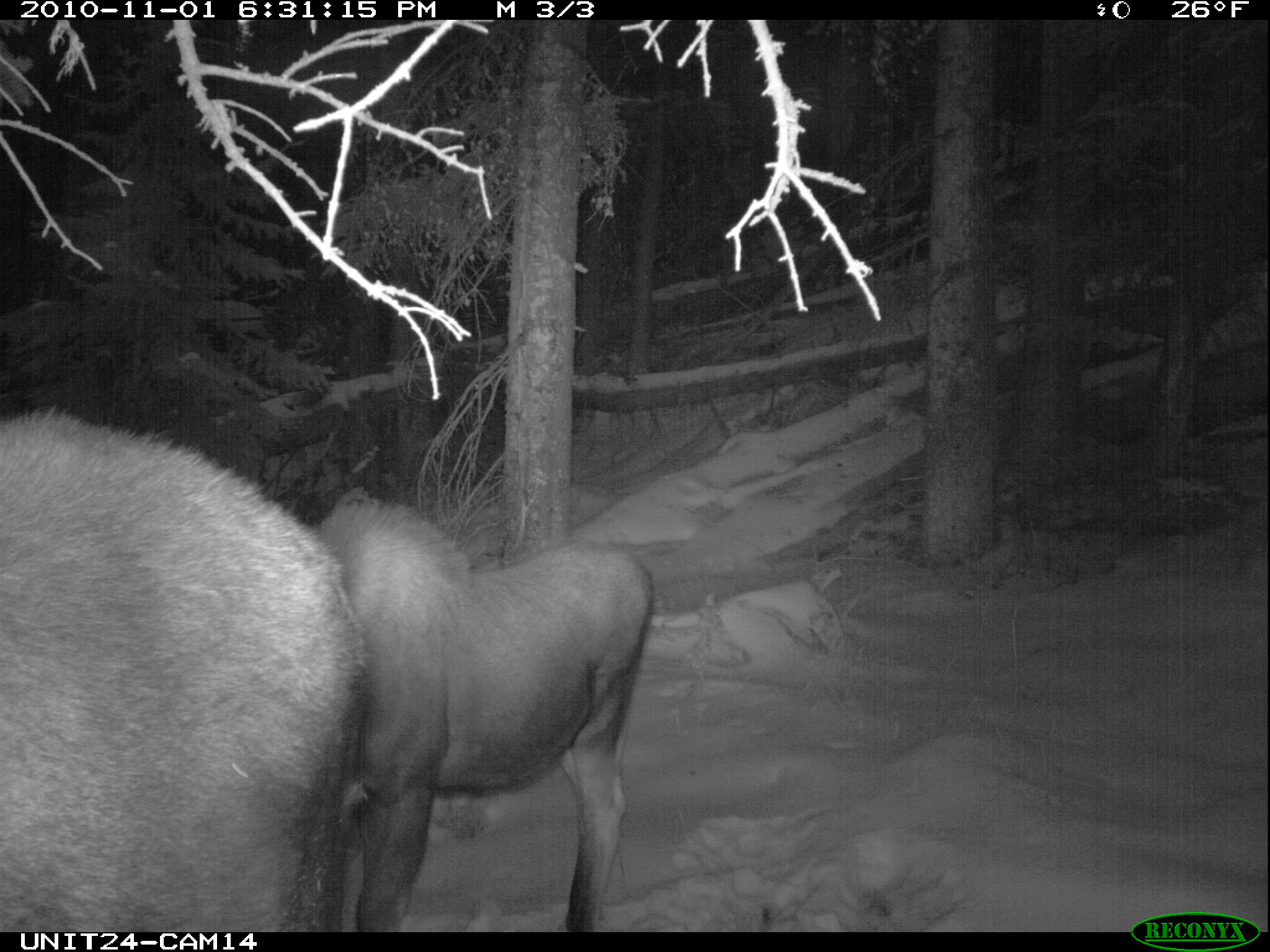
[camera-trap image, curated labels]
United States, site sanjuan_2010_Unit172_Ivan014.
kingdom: Animalia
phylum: Chordata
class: Mammalia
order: Artiodactyla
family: Cervidae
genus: Alces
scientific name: Alces alces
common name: moose